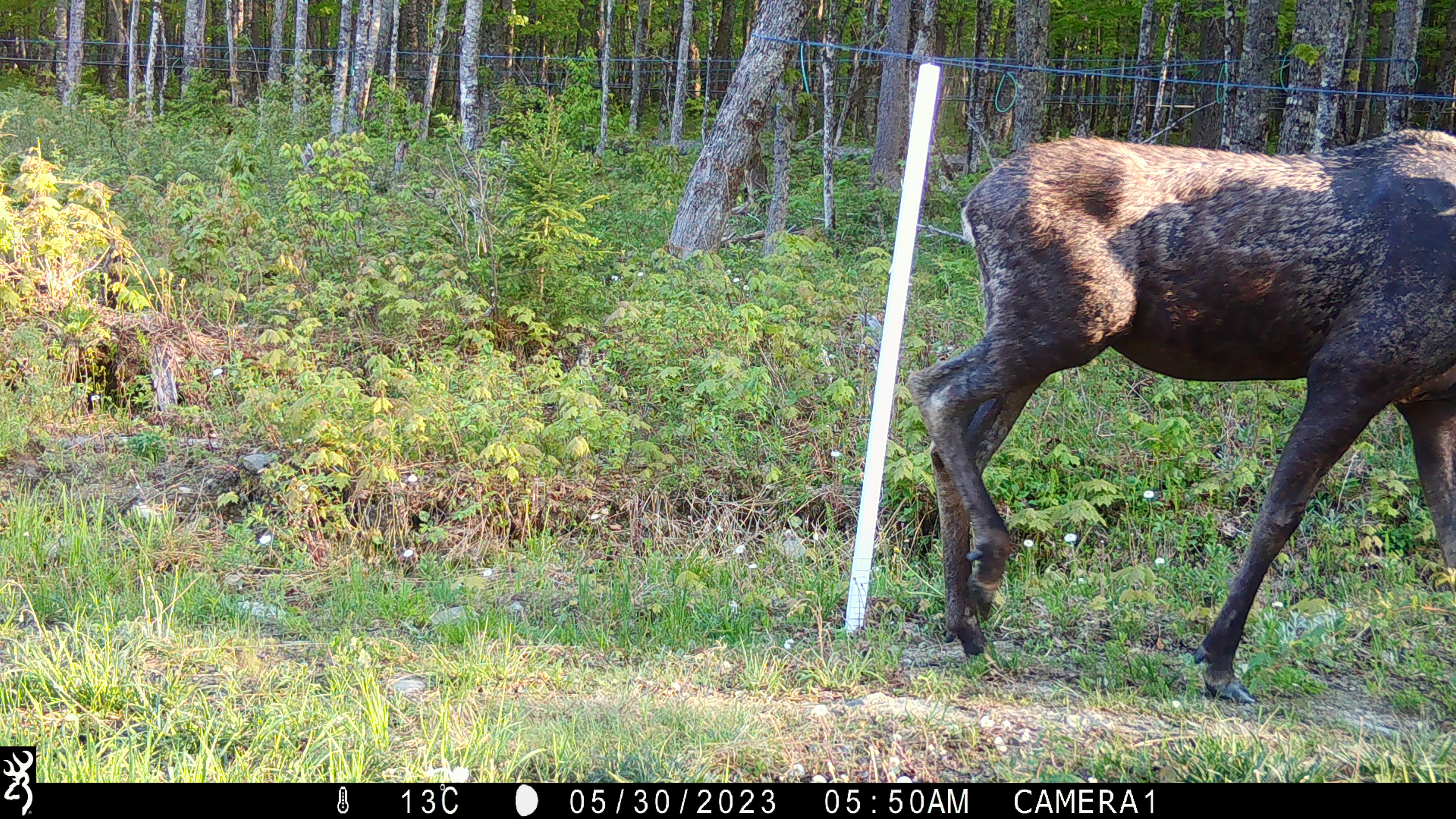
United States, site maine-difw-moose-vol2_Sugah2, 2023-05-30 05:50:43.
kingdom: Animalia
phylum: Chordata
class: Mammalia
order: Artiodactyla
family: Cervidae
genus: Alces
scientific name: Alces alces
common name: moose